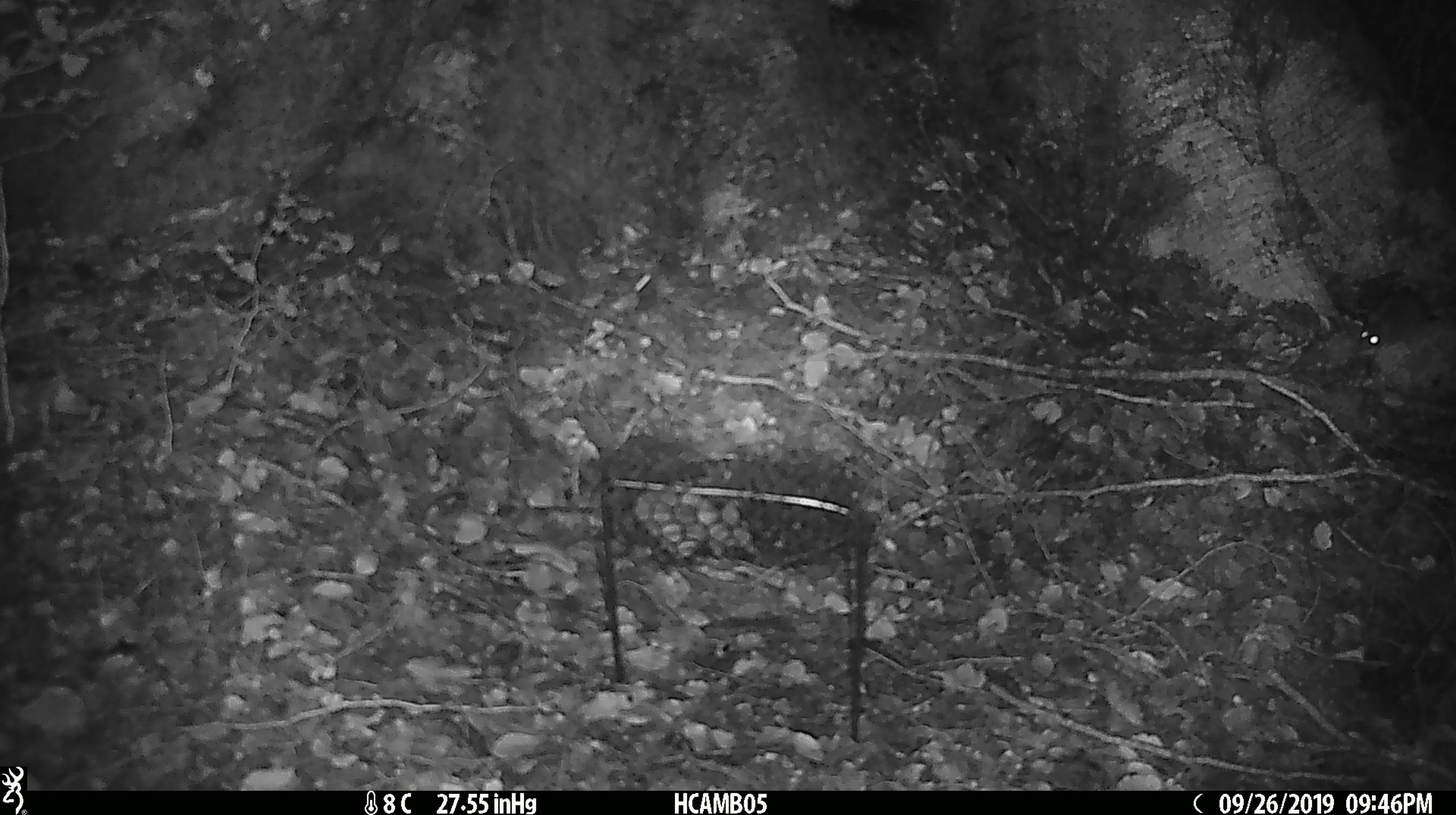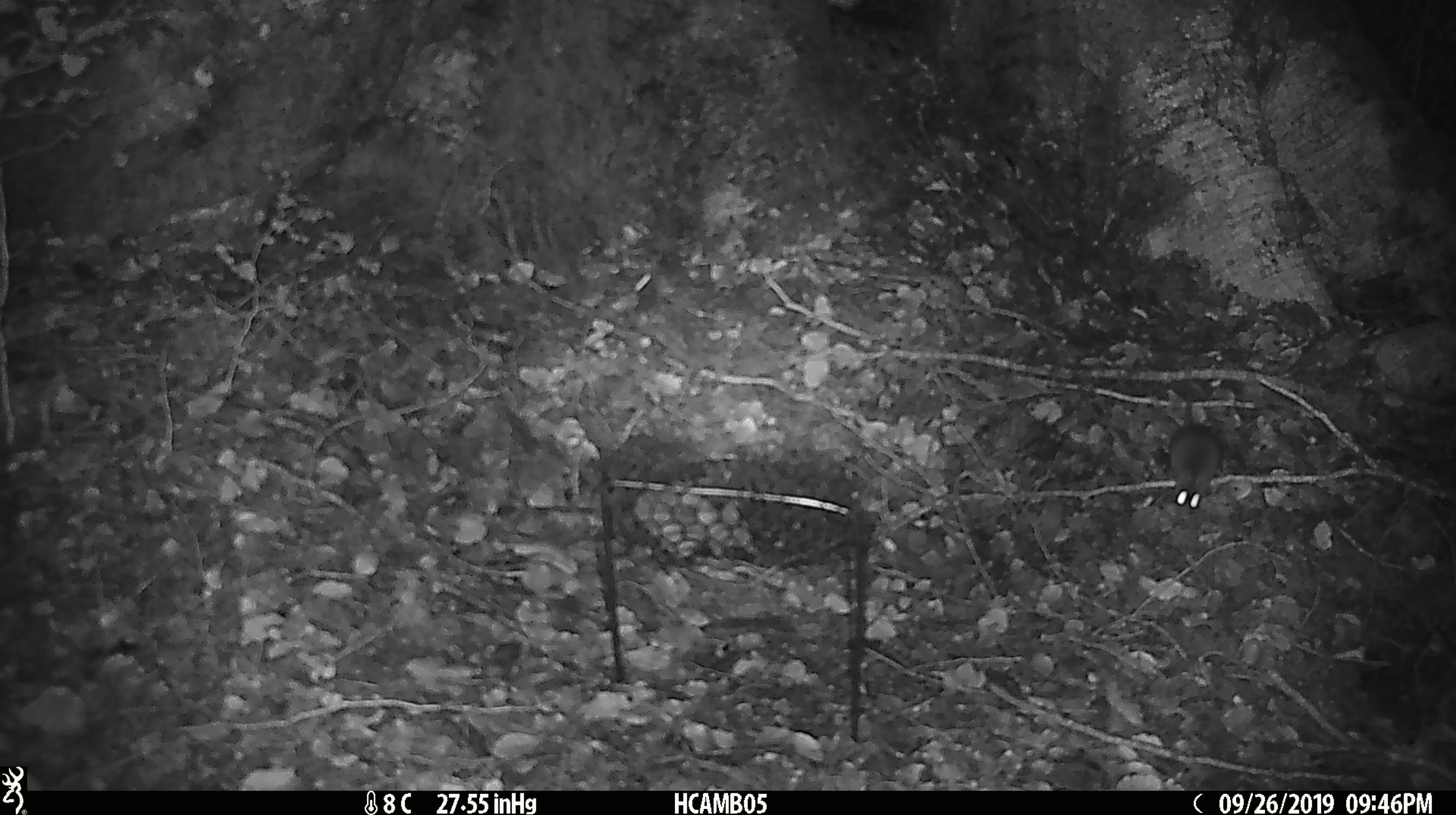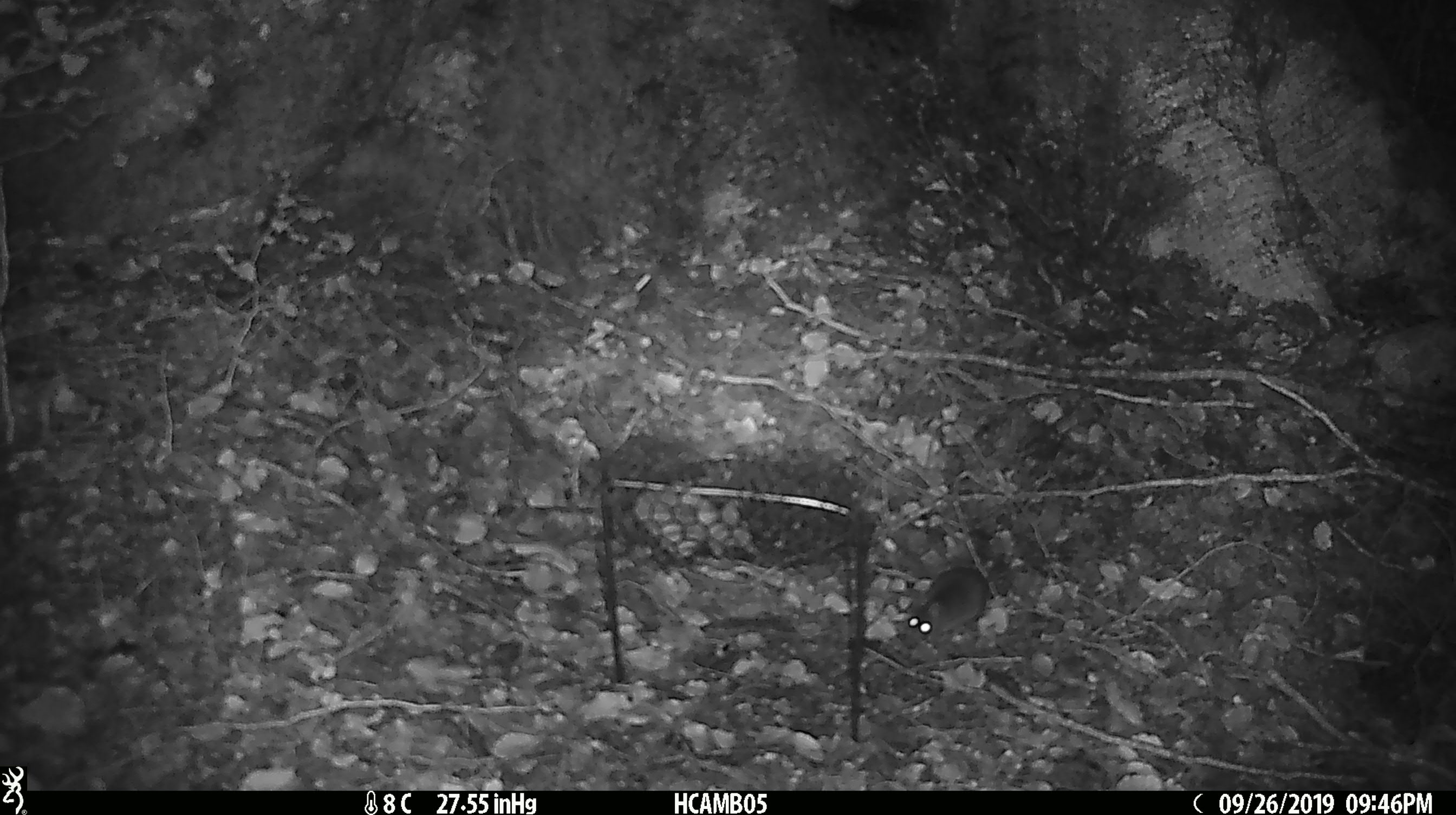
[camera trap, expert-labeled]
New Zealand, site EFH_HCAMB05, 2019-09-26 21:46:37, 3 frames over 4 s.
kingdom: Animalia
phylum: Chordata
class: Mammalia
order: Rodentia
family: Muridae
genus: Mus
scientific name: Mus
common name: mouse